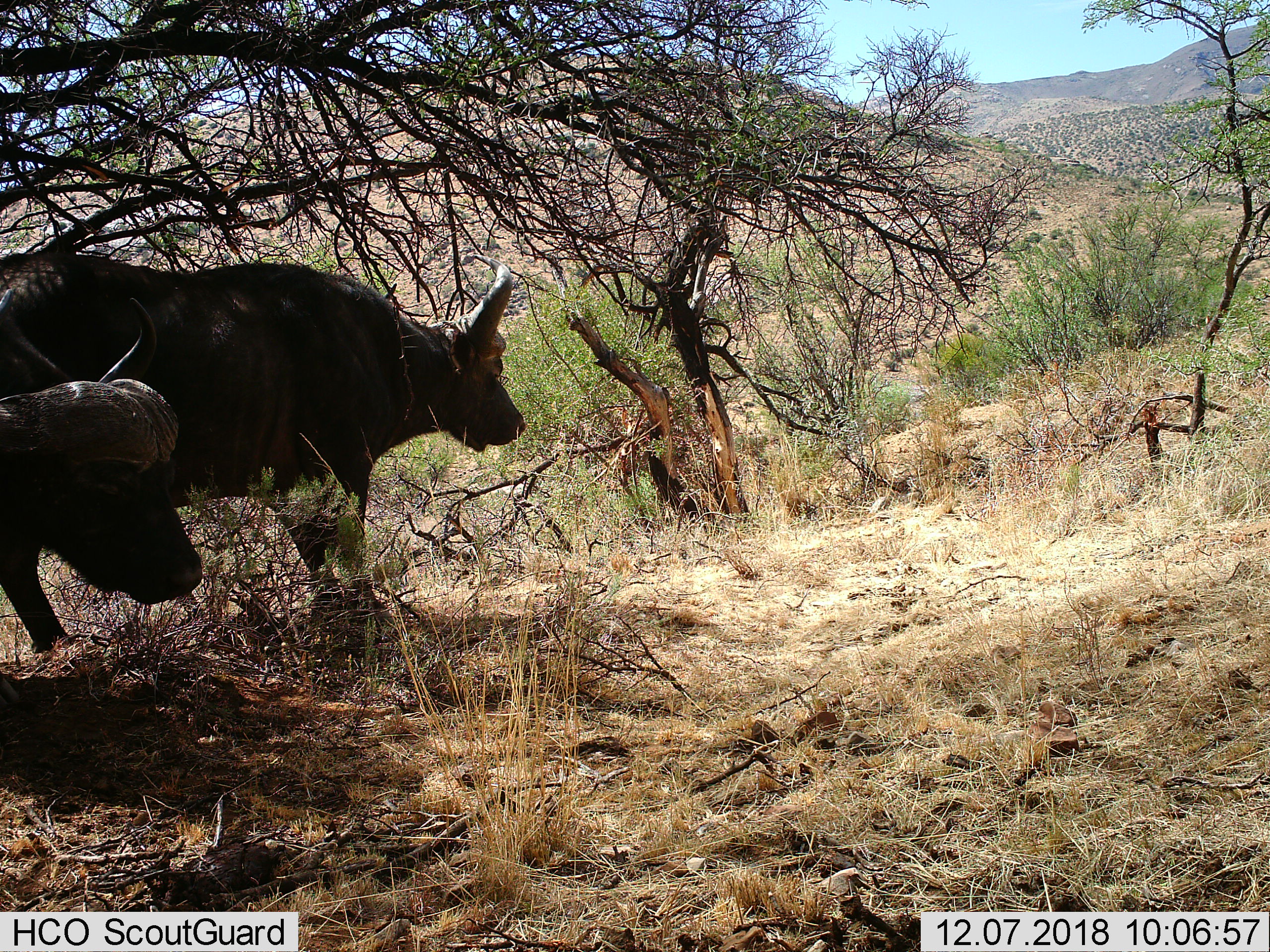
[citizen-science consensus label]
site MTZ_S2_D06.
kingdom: Animalia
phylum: Chordata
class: Mammalia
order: Artiodactyla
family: Bovidae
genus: Syncerus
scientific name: Syncerus caffer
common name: african buffalo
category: buffalo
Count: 2.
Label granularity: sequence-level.